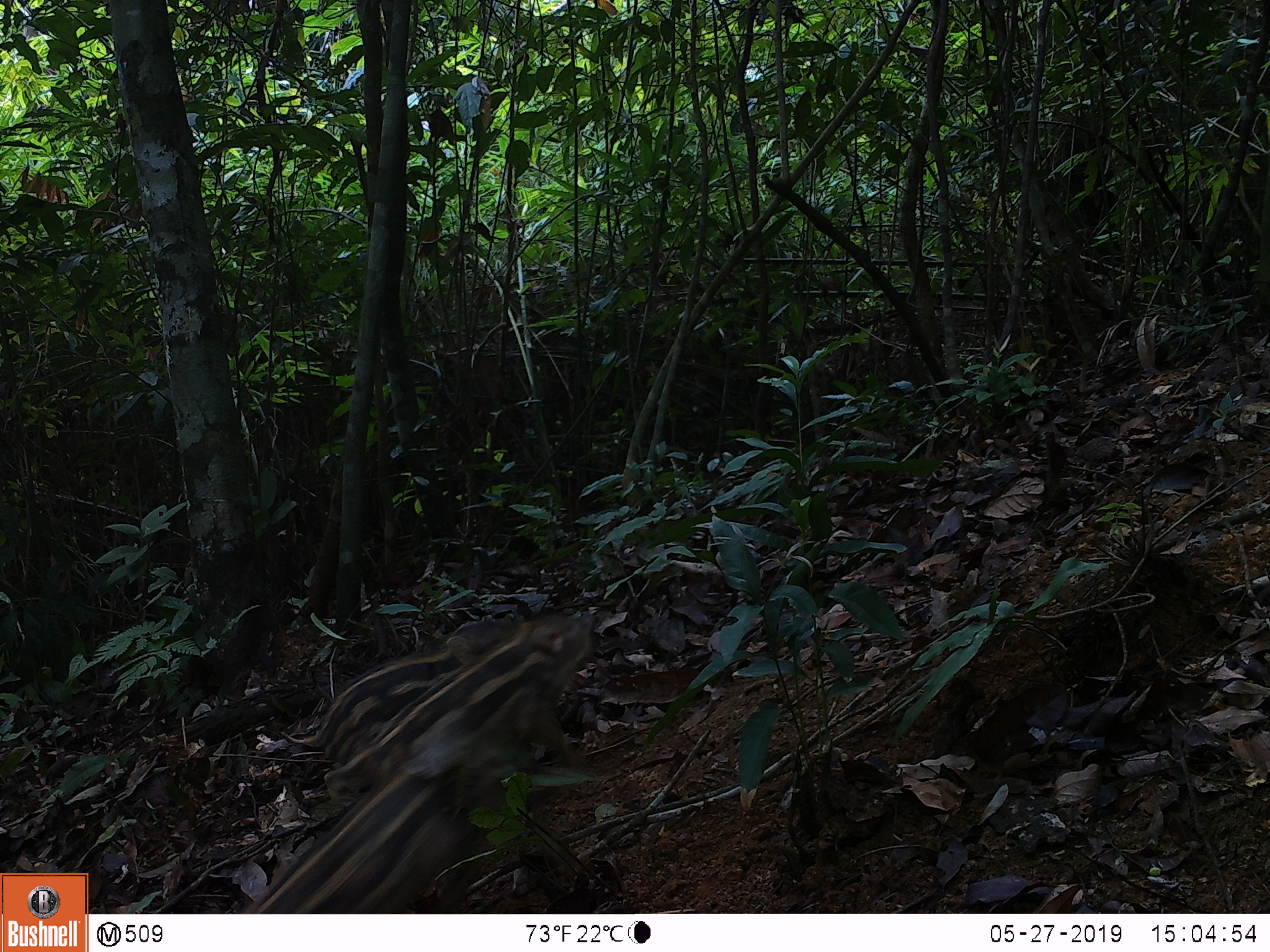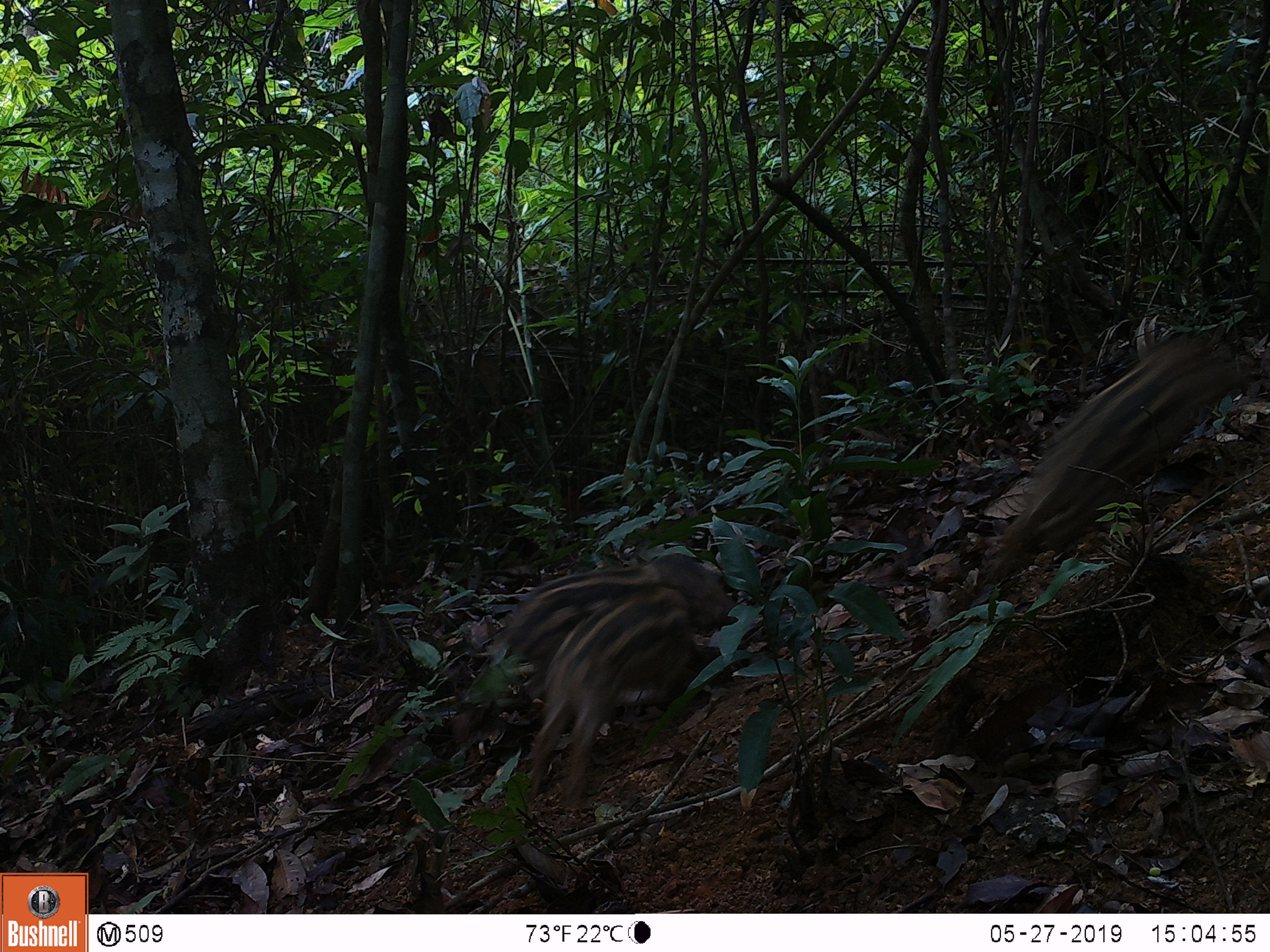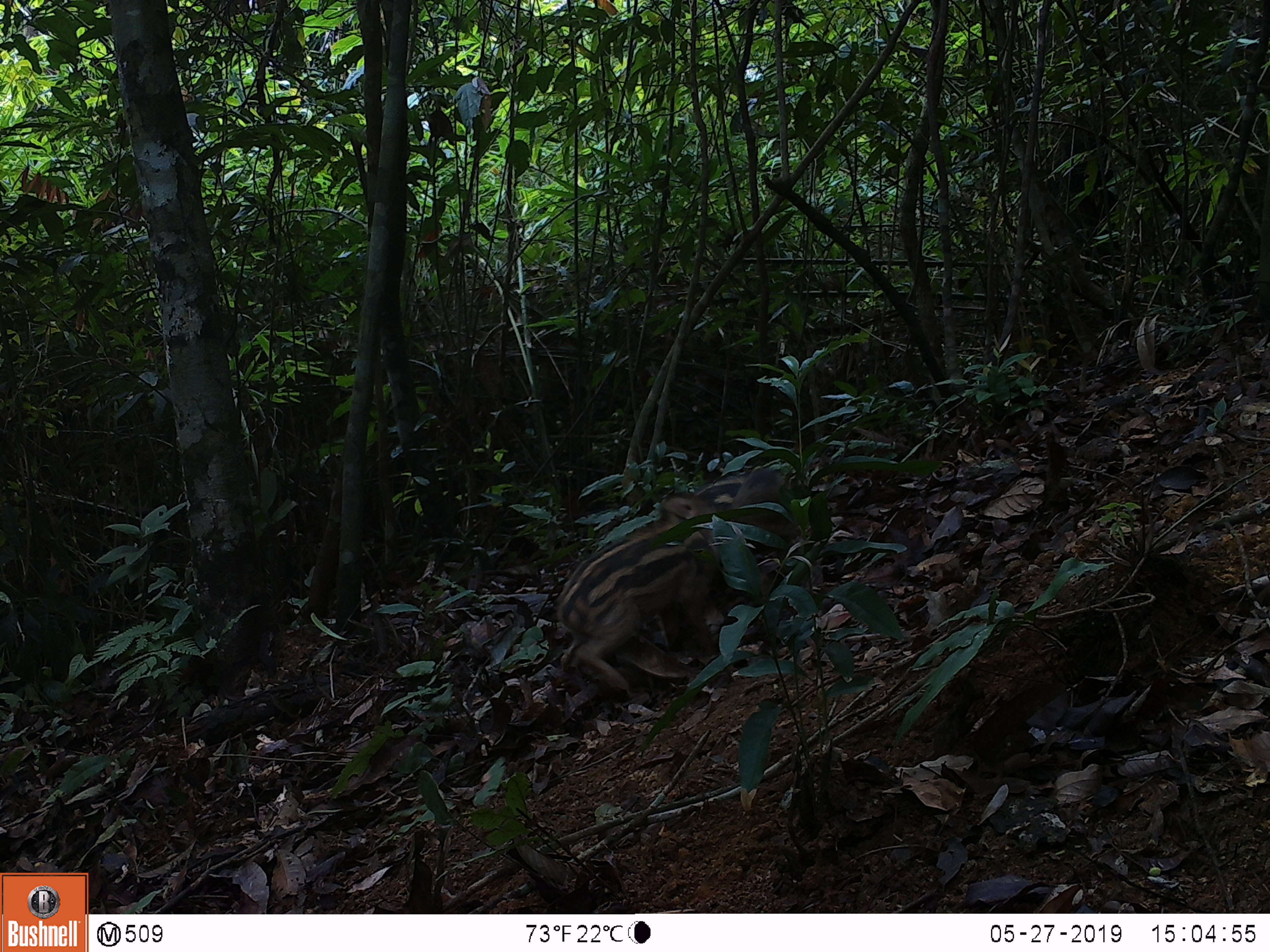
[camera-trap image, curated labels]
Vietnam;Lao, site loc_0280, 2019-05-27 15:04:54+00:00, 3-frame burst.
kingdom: Animalia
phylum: Chordata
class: Mammalia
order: Artiodactyla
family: Suidae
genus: Sus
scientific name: Sus scrofa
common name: eurasian wild pig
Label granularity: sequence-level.